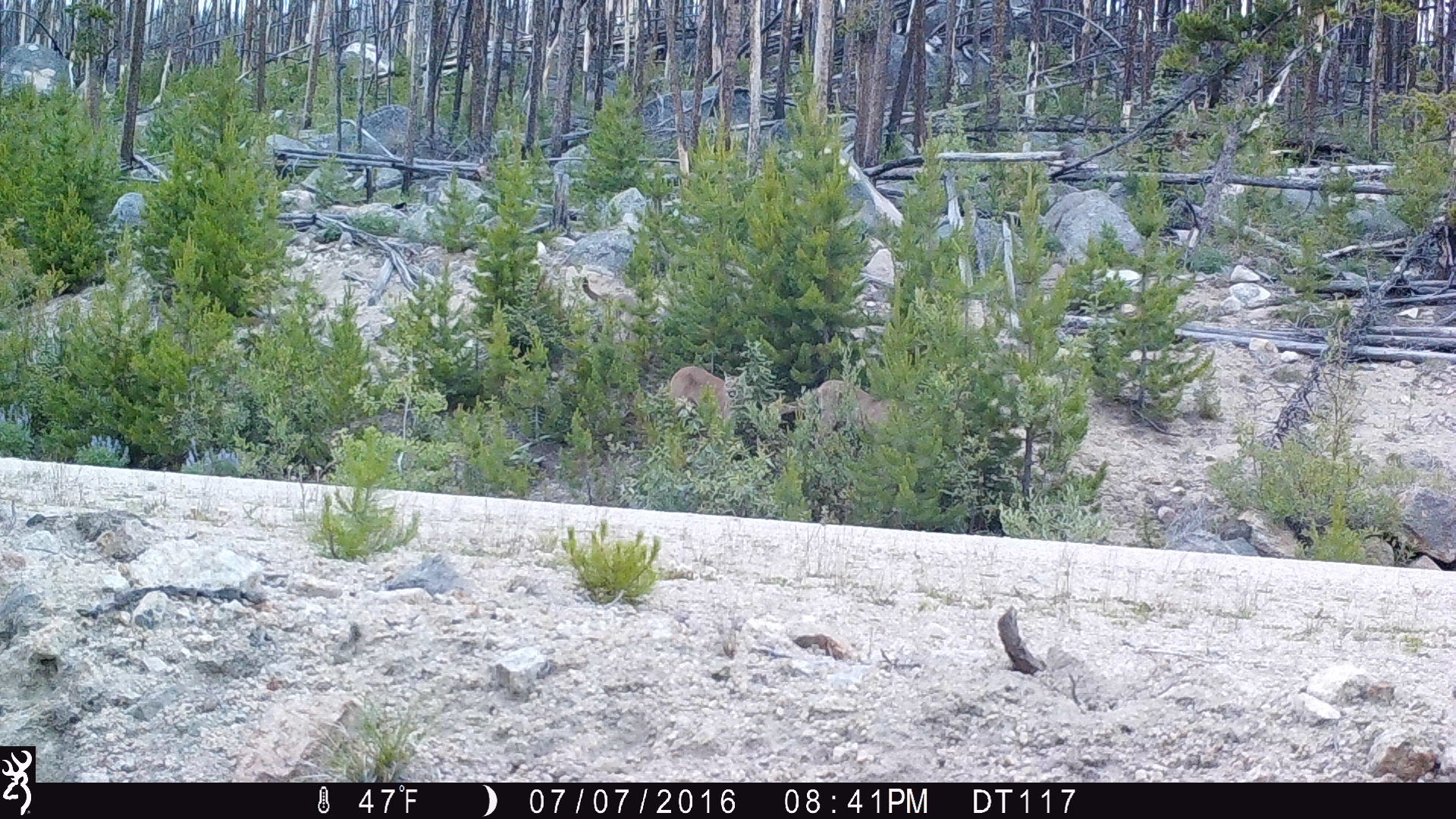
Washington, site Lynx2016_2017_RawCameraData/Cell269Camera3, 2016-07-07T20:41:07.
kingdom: Animalia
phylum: Chordata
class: Mammalia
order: Carnivora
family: Felidae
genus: Puma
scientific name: Puma concolor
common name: mountain lion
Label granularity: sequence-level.